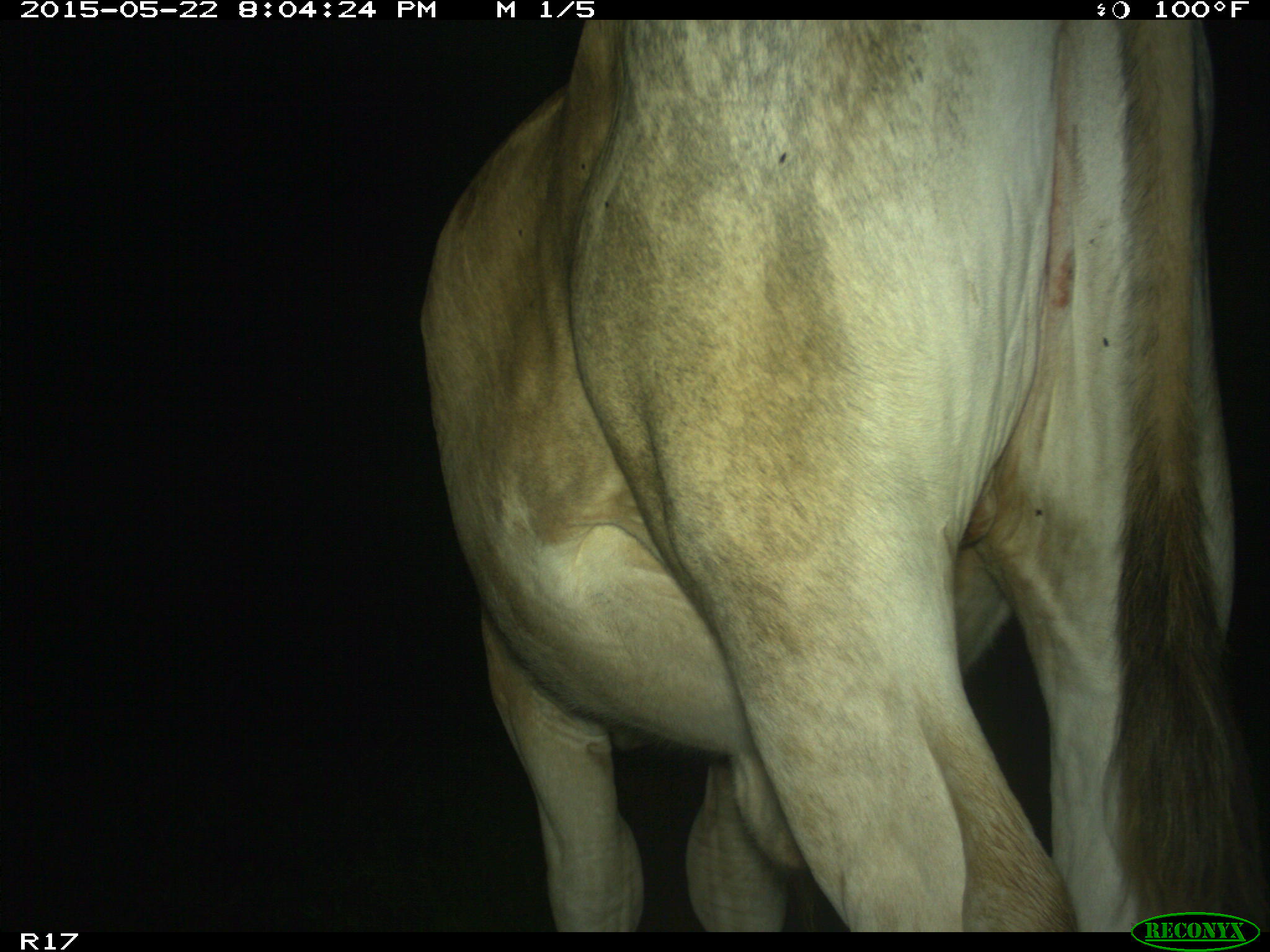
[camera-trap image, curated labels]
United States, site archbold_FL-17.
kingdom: Animalia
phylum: Chordata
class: Mammalia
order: Artiodactyla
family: Bovidae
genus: Bos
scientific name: Bos taurus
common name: domestic cow